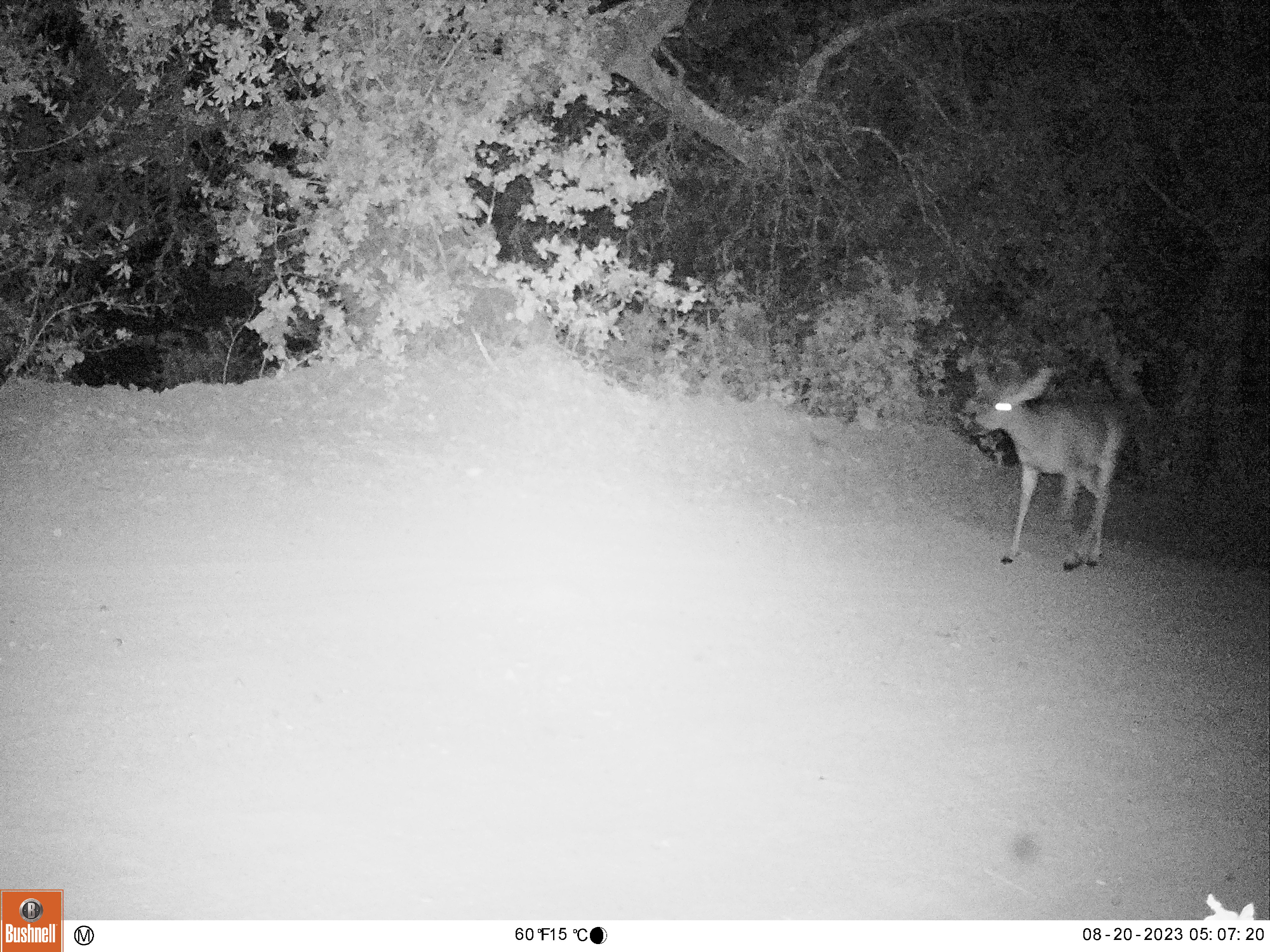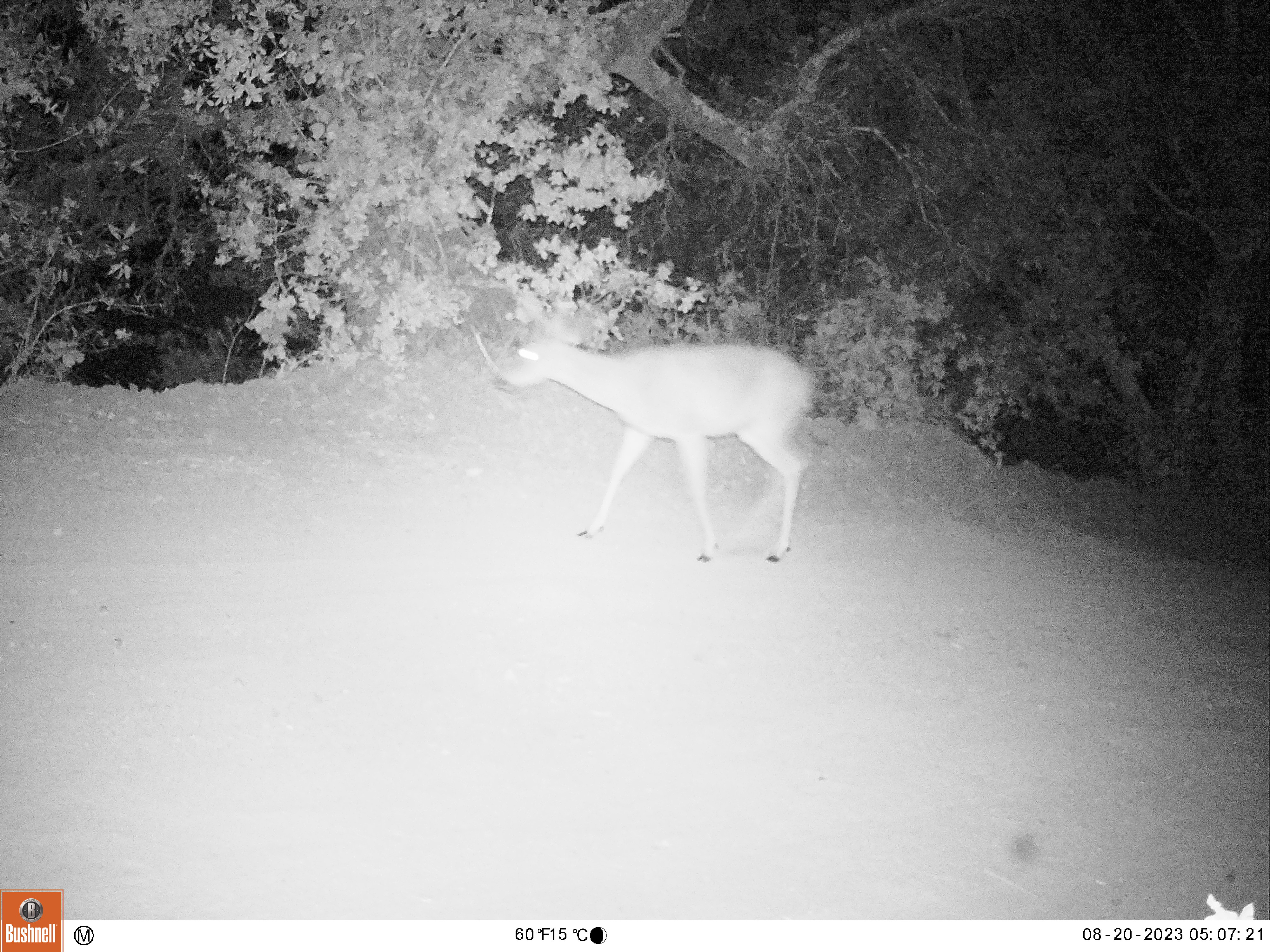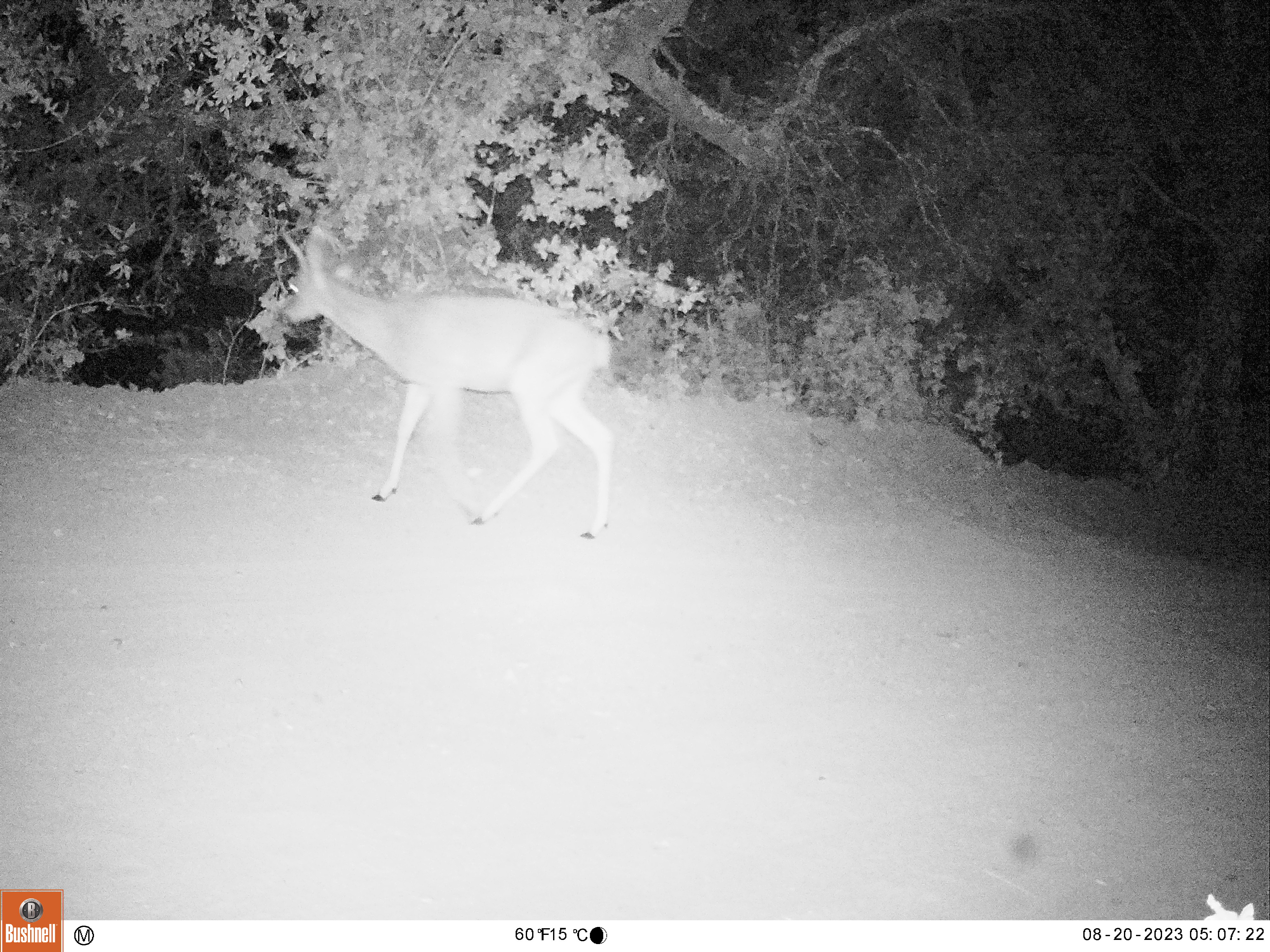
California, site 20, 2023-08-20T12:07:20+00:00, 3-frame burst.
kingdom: Animalia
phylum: Chordata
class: Mammalia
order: Artiodactyla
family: Cervidae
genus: Odocoileus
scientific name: Odocoileus hemionus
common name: mule deer